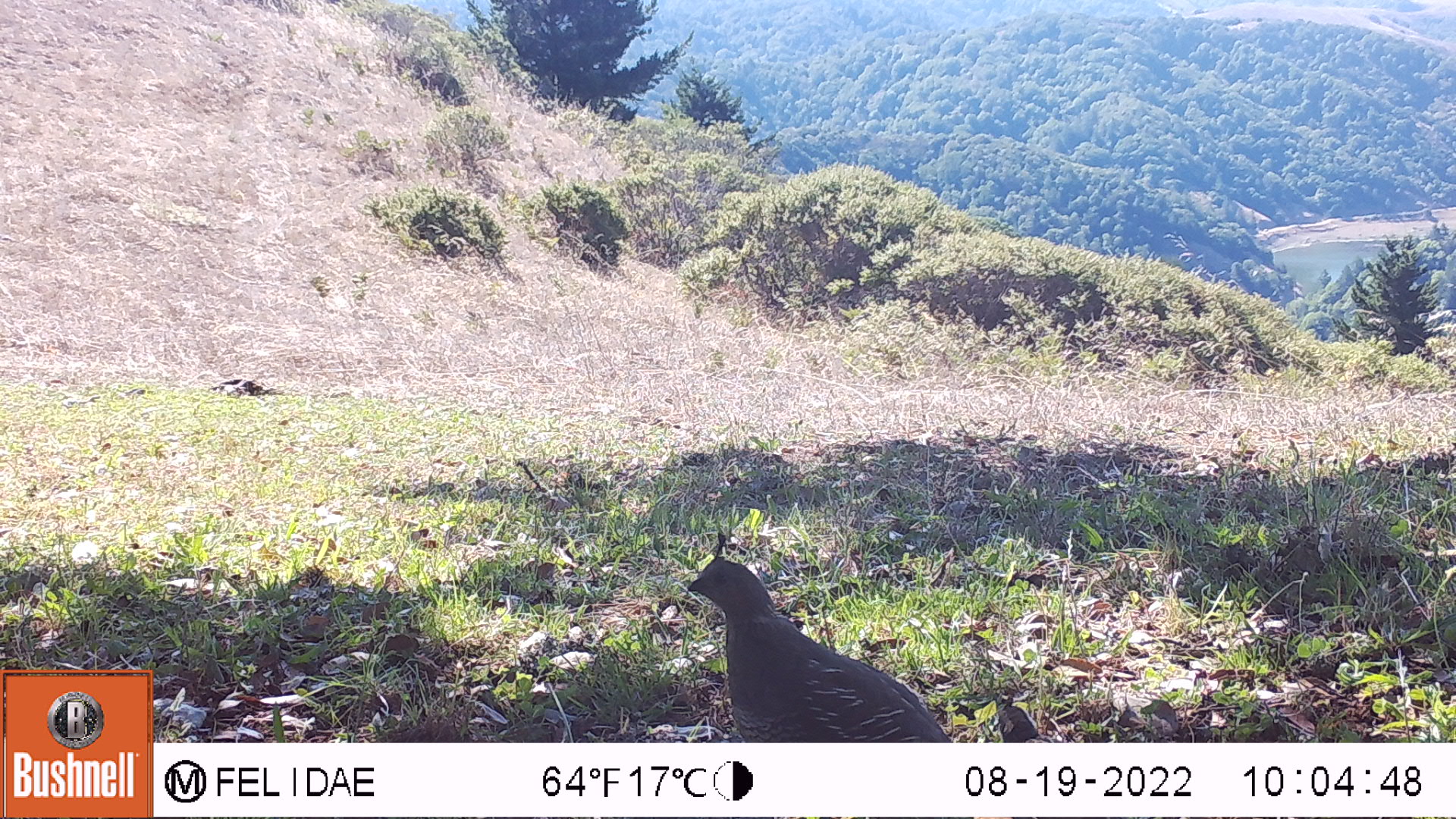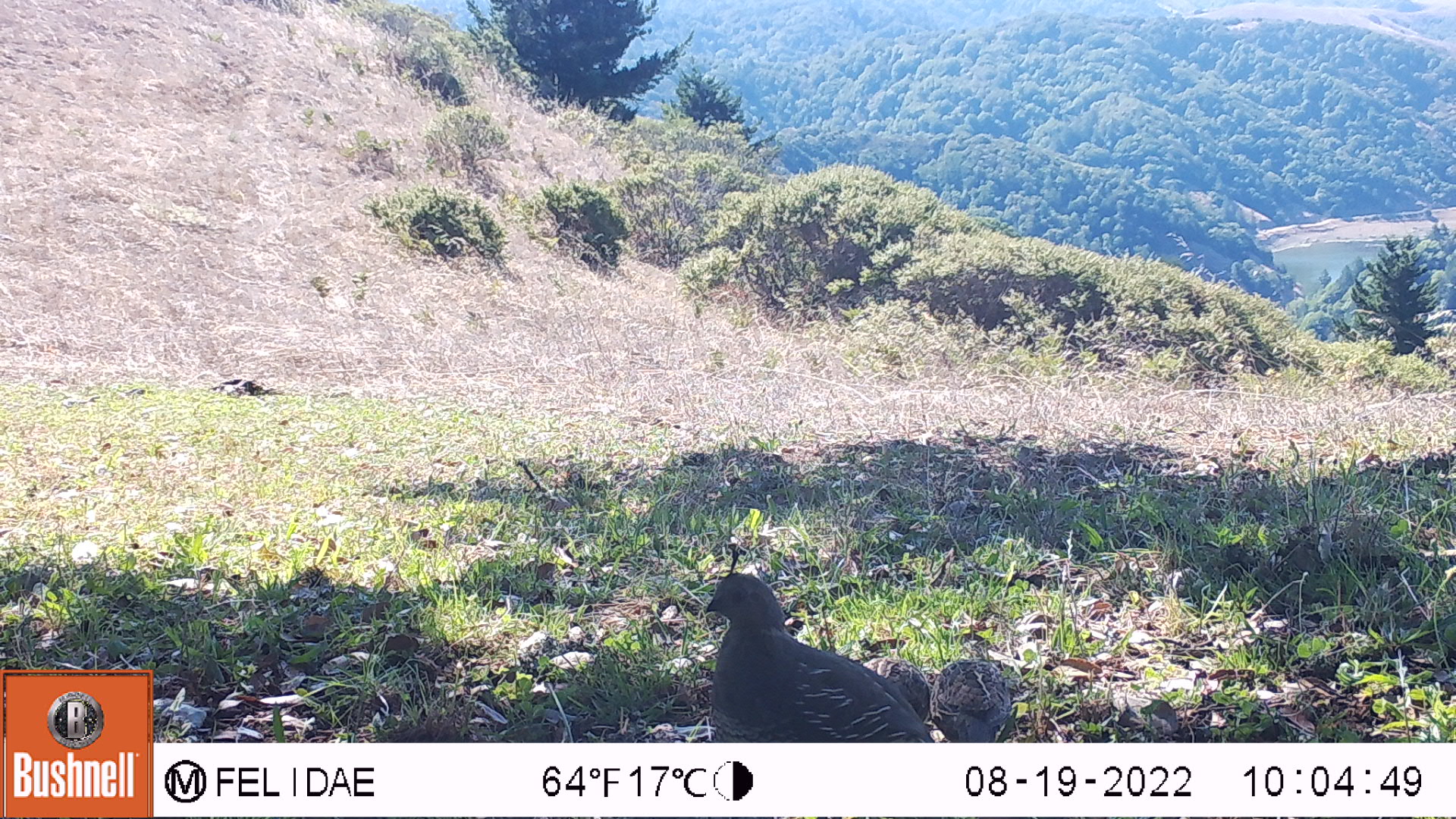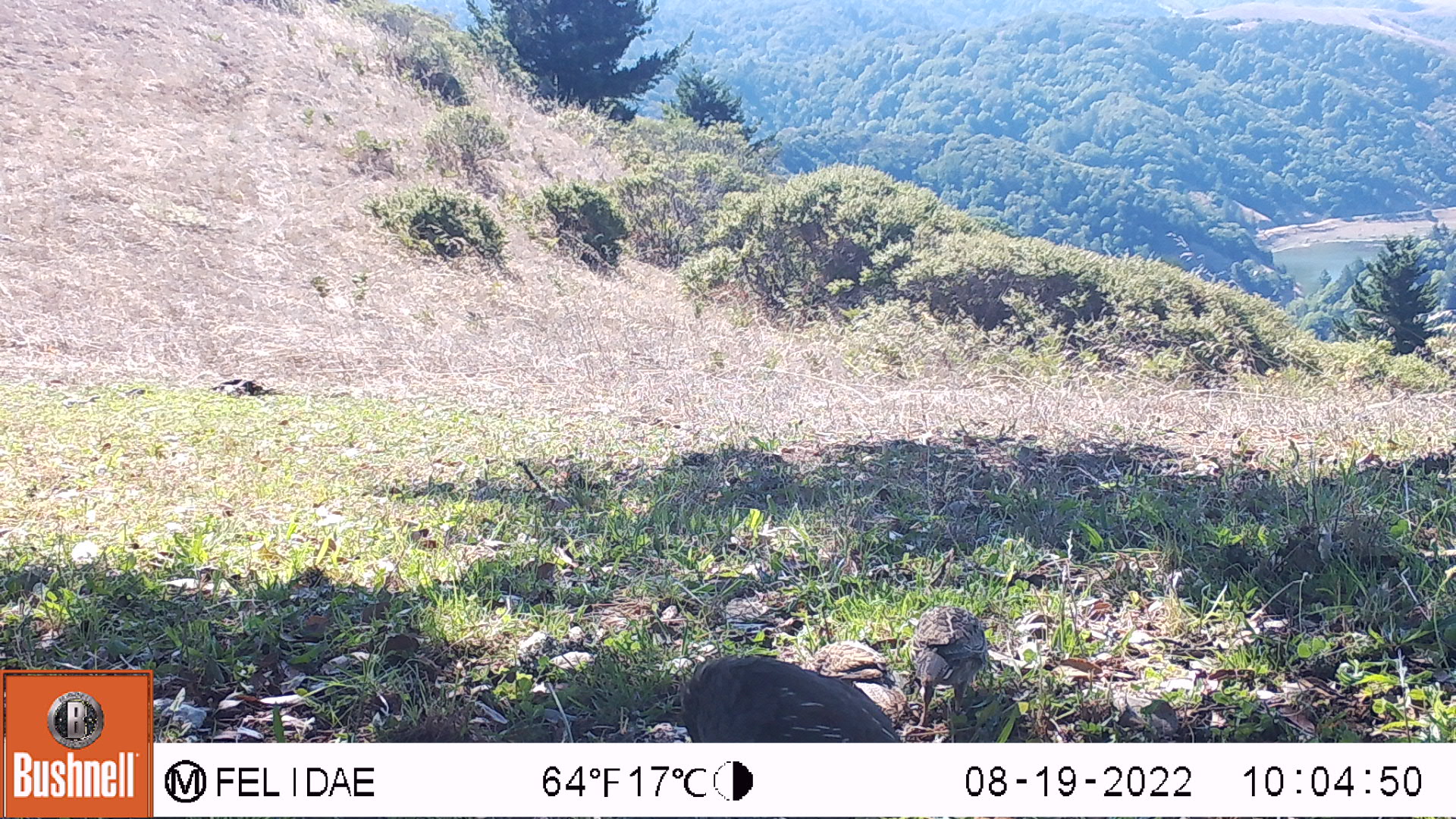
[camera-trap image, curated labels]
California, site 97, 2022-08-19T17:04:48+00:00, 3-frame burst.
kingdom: Animalia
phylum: Chordata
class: Aves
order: Galliformes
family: Odontophoridae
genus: Callipepla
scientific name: Callipepla californica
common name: california quail